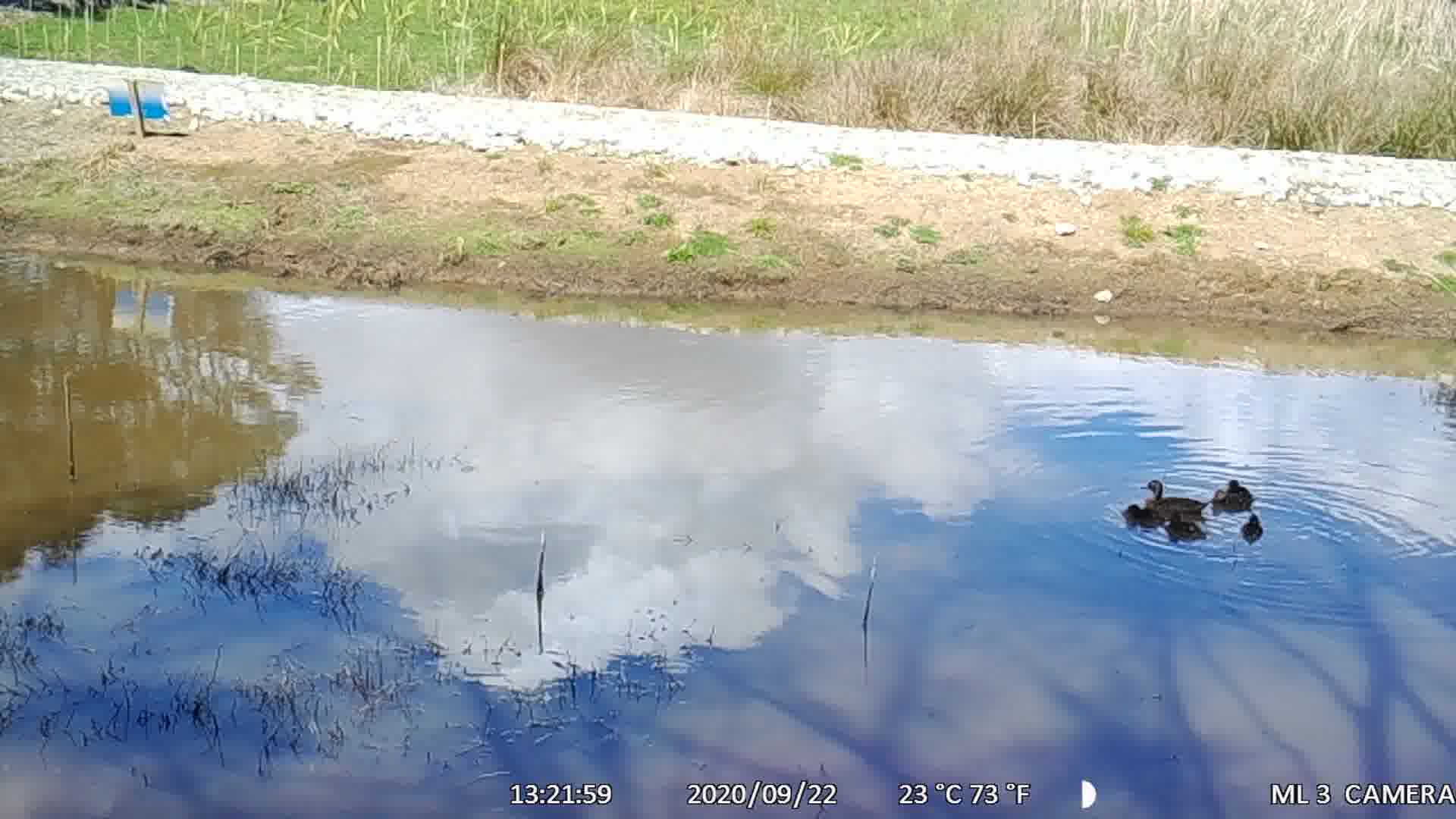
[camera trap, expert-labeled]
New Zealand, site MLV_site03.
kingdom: Animalia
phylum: Chordata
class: Aves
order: Anseriformes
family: Anatidae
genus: Anas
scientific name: Anas chlorotis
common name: brown teal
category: pateke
Pateke (brown teal) (Anas chlorotis).